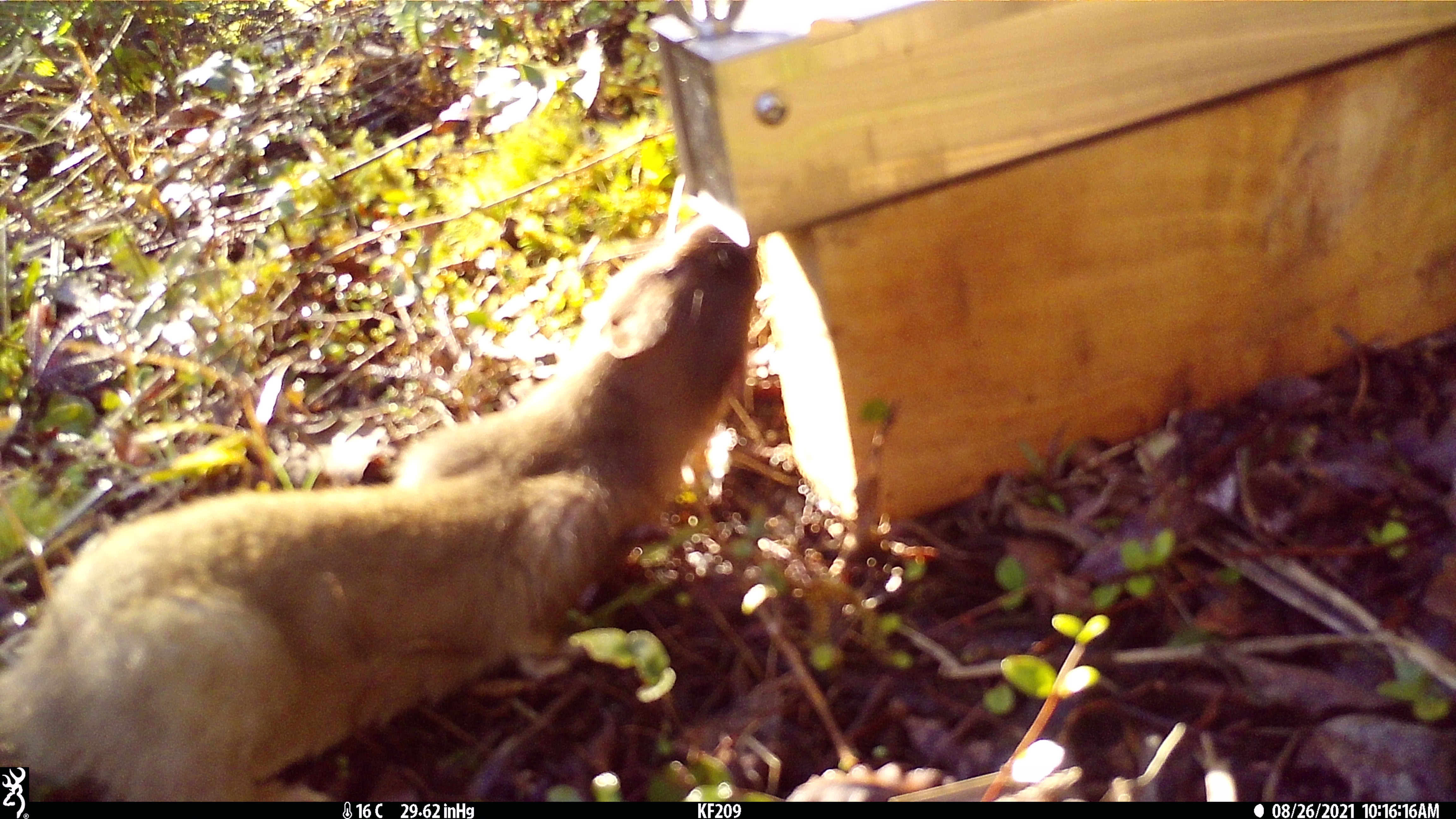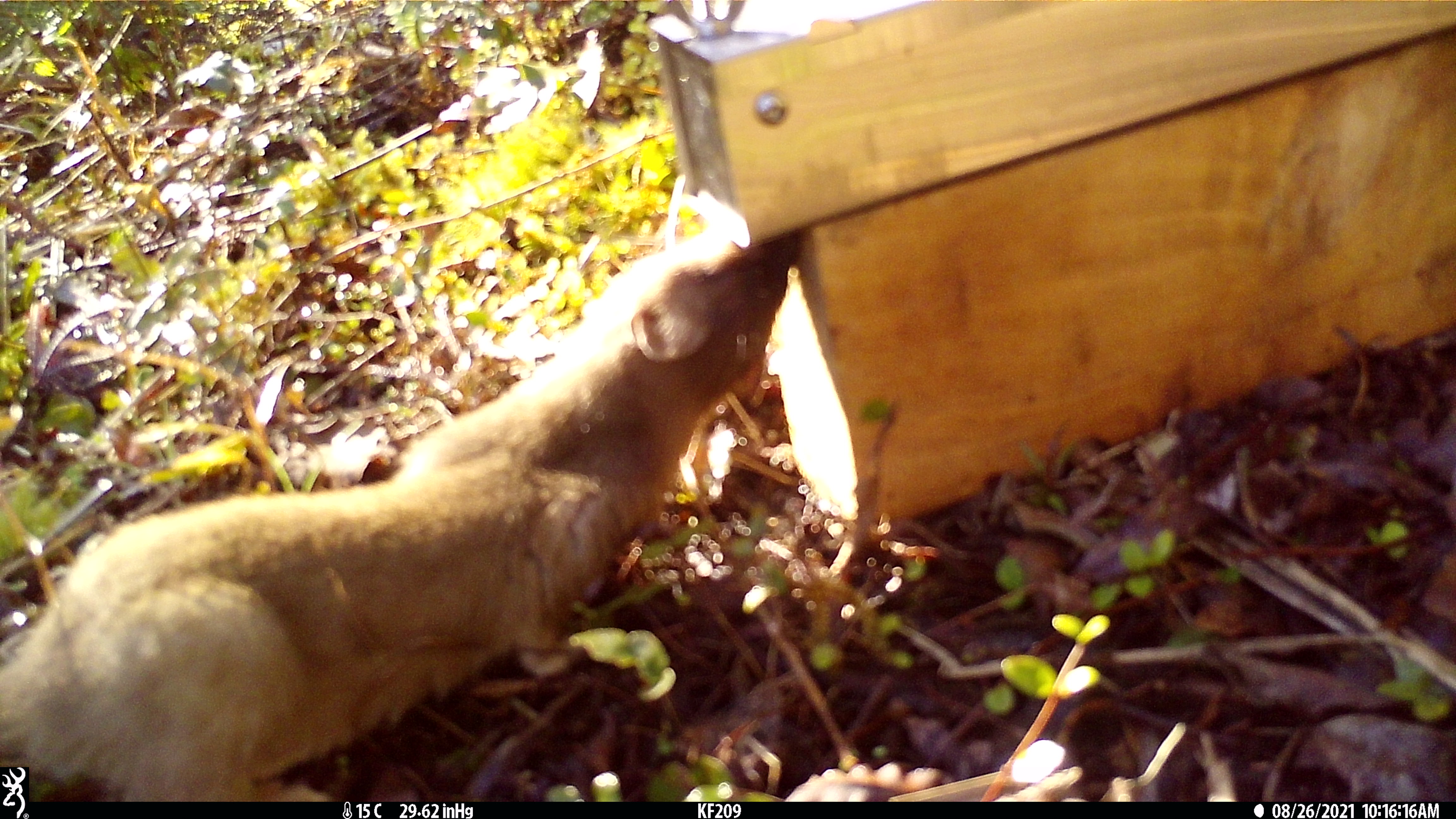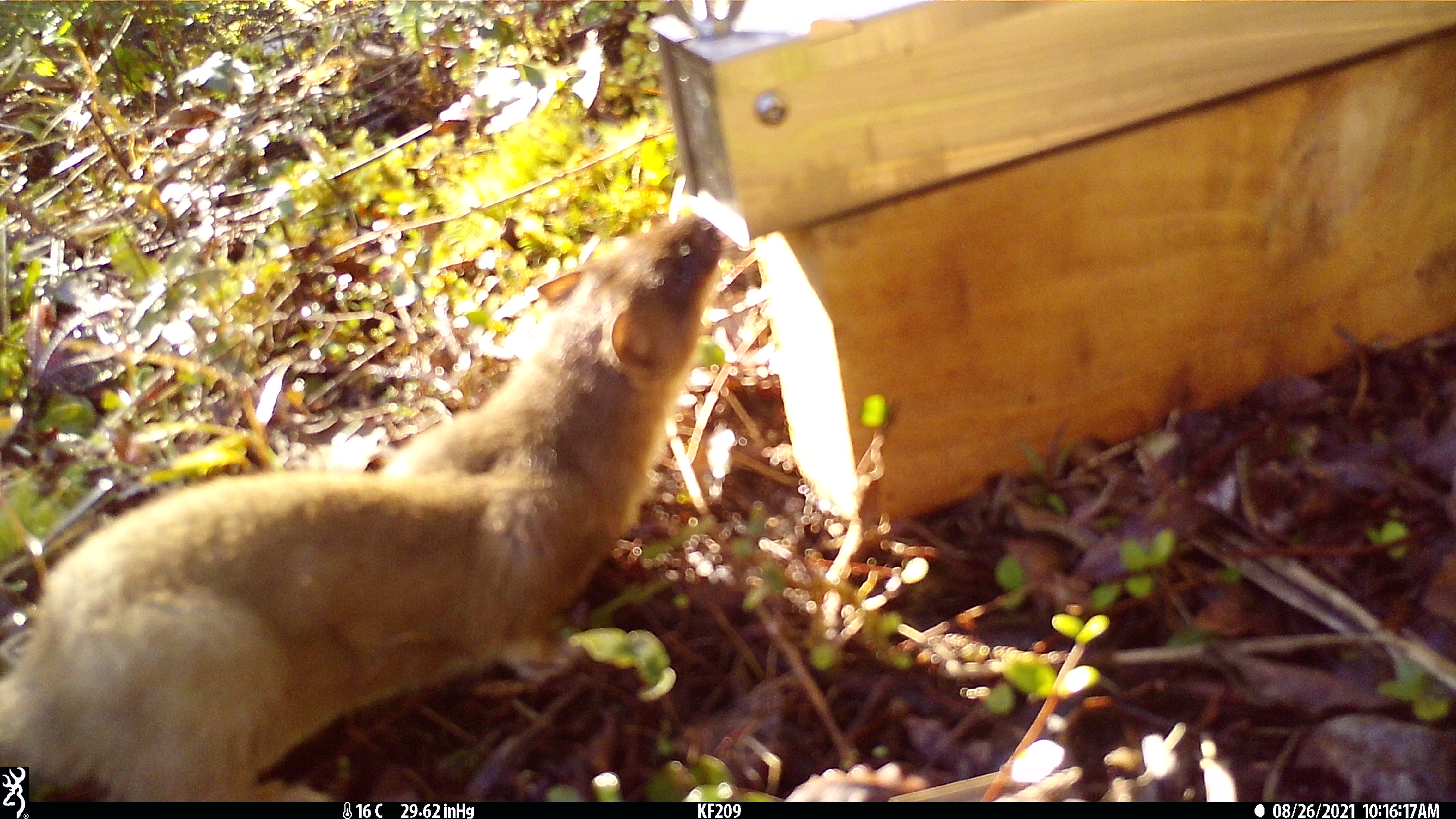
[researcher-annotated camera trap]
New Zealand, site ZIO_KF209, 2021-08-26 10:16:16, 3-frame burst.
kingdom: Animalia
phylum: Chordata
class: Mammalia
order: Carnivora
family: Mustelidae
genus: Mustela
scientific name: Mustela erminea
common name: stoat